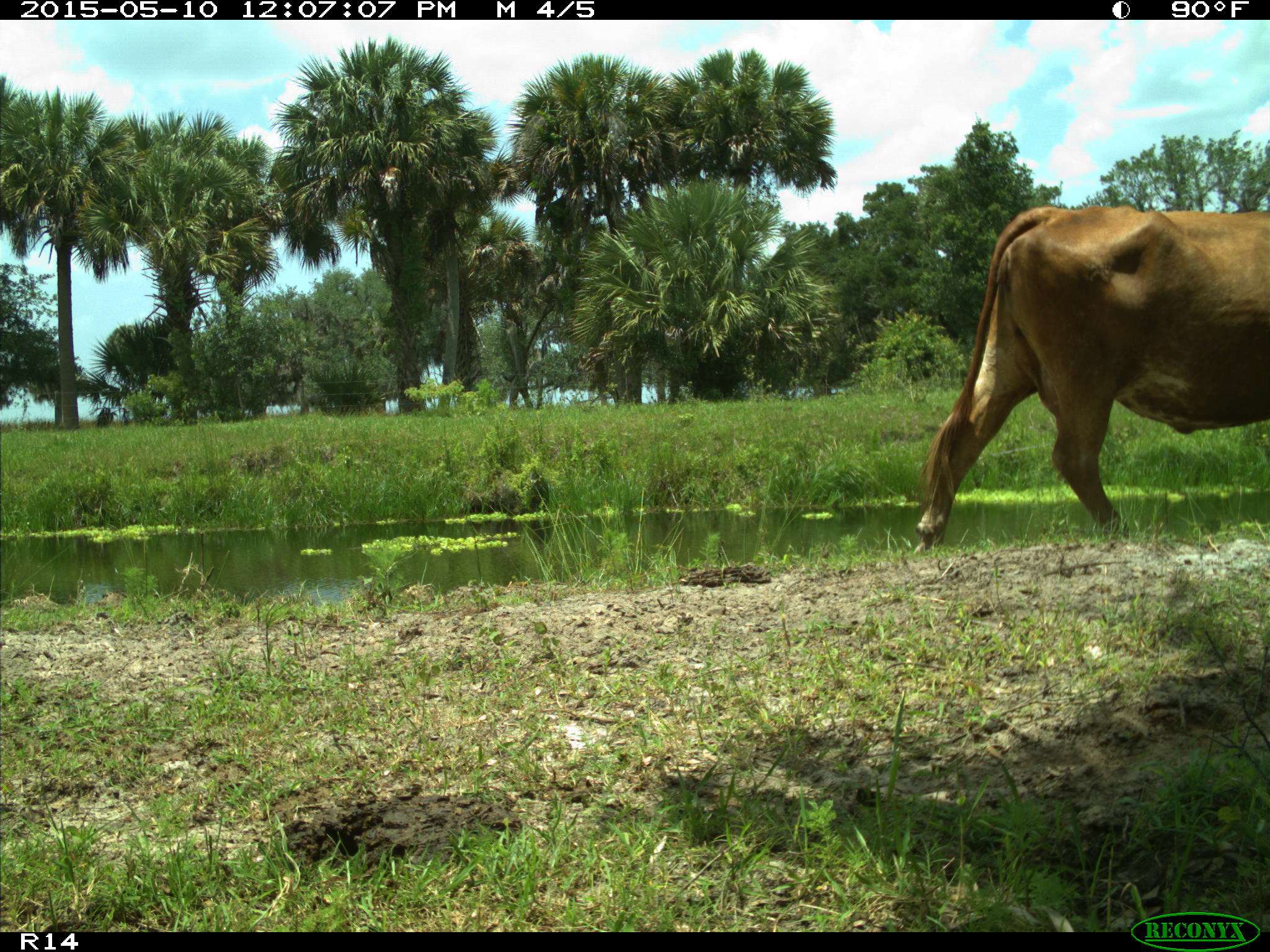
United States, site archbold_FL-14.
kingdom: Animalia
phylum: Chordata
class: Mammalia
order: Artiodactyla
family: Bovidae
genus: Bos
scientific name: Bos taurus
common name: domestic cow